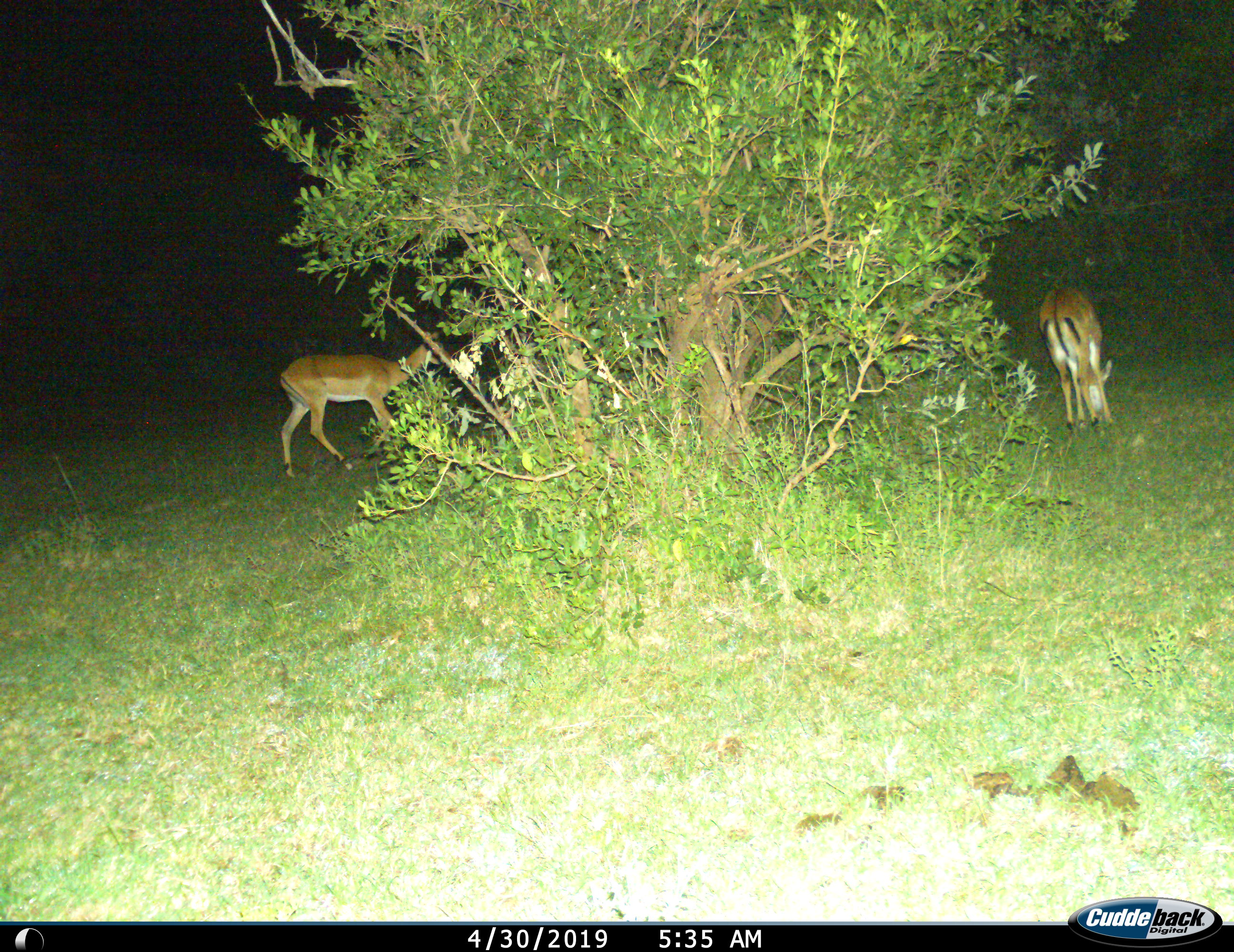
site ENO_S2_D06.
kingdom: Animalia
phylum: Chordata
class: Mammalia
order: Artiodactyla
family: Bovidae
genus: Aepyceros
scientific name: Aepyceros melampus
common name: impala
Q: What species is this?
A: Impala (Aepyceros melampus).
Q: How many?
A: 2.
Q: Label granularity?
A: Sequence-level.